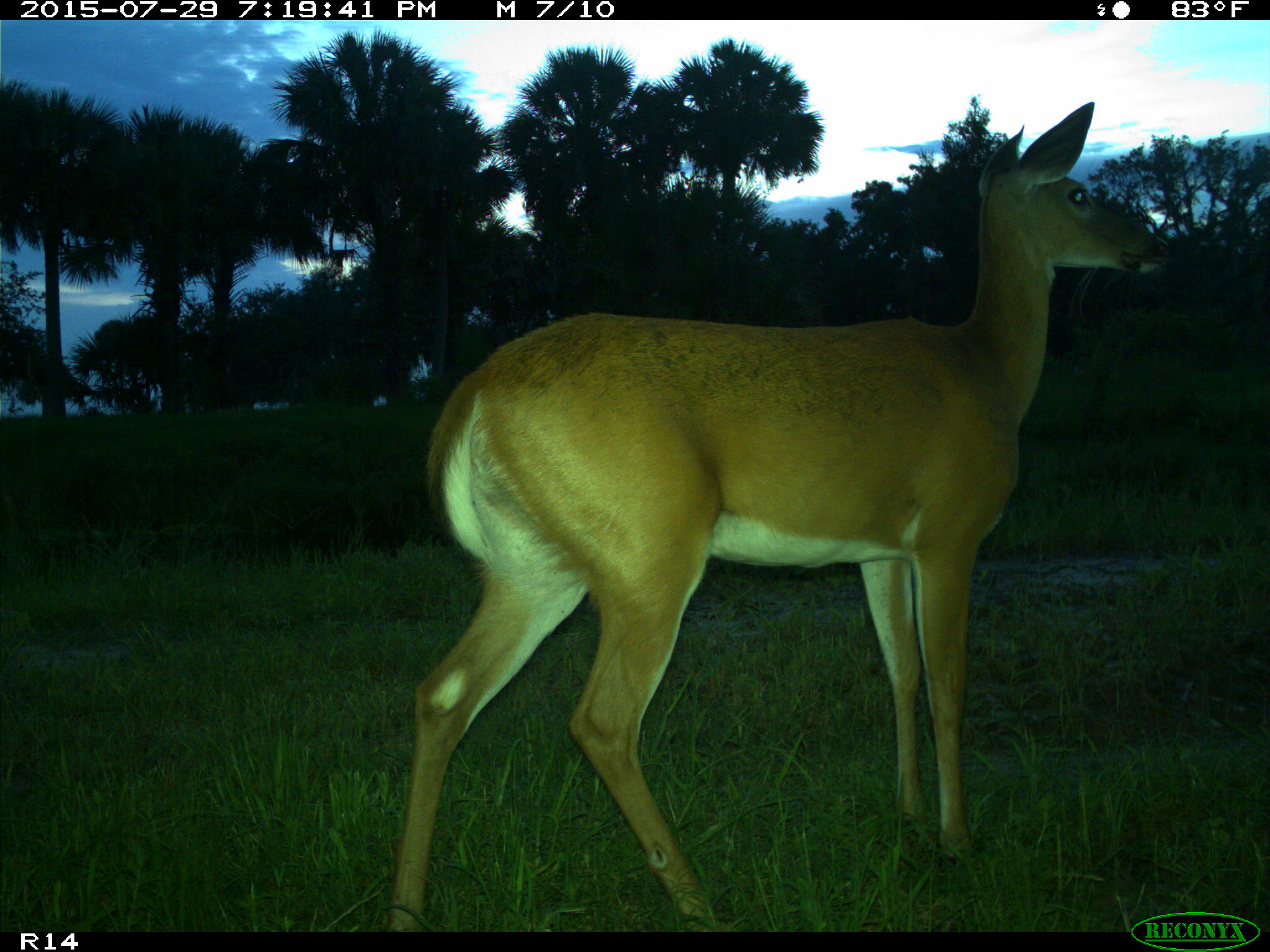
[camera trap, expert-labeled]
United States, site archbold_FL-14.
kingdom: Animalia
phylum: Chordata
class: Mammalia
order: Artiodactyla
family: Cervidae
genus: Odocoileus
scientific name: Odocoileus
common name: deer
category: unidentified deer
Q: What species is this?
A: Unidentified deer (deer) (Odocoileus).